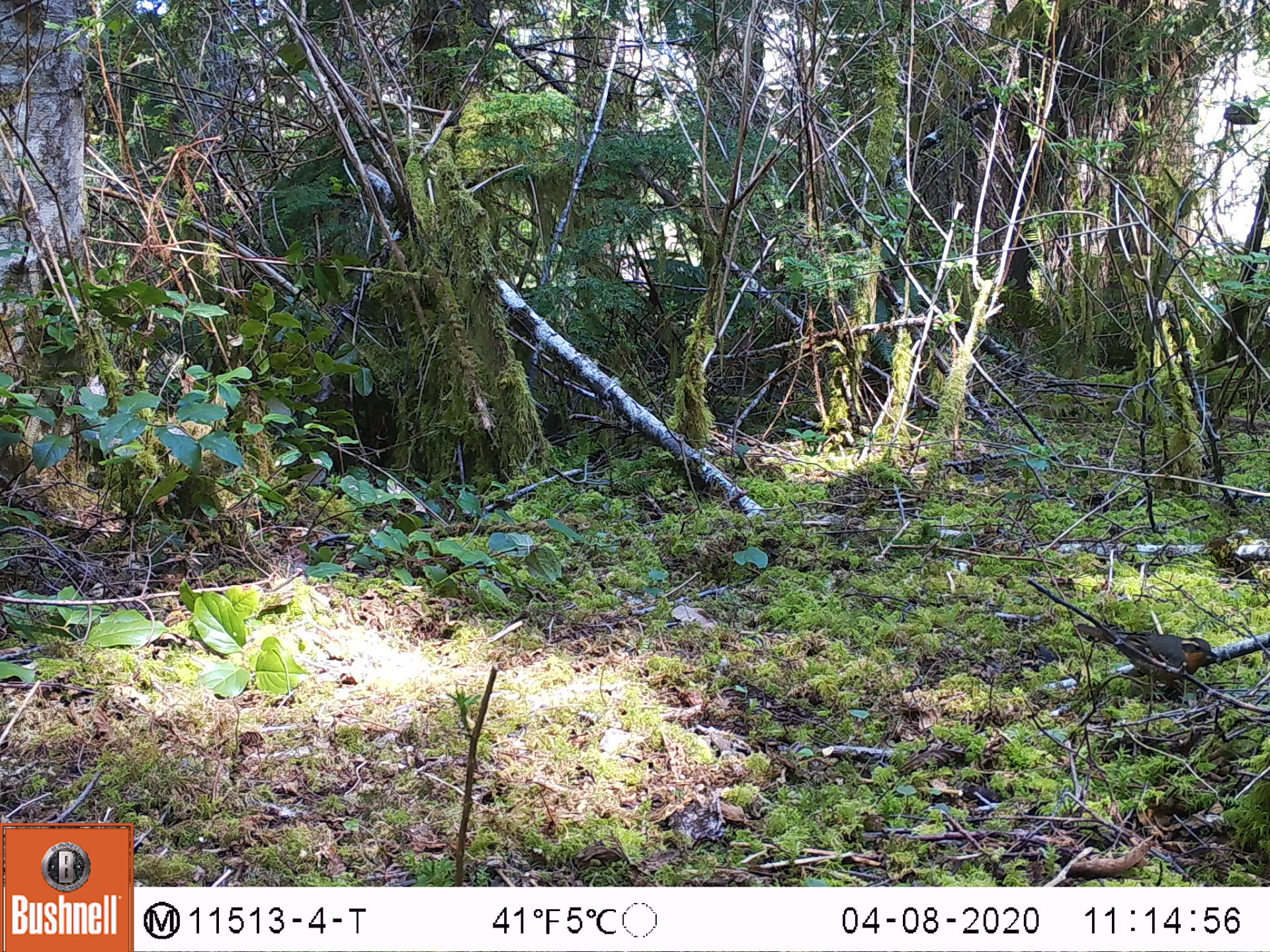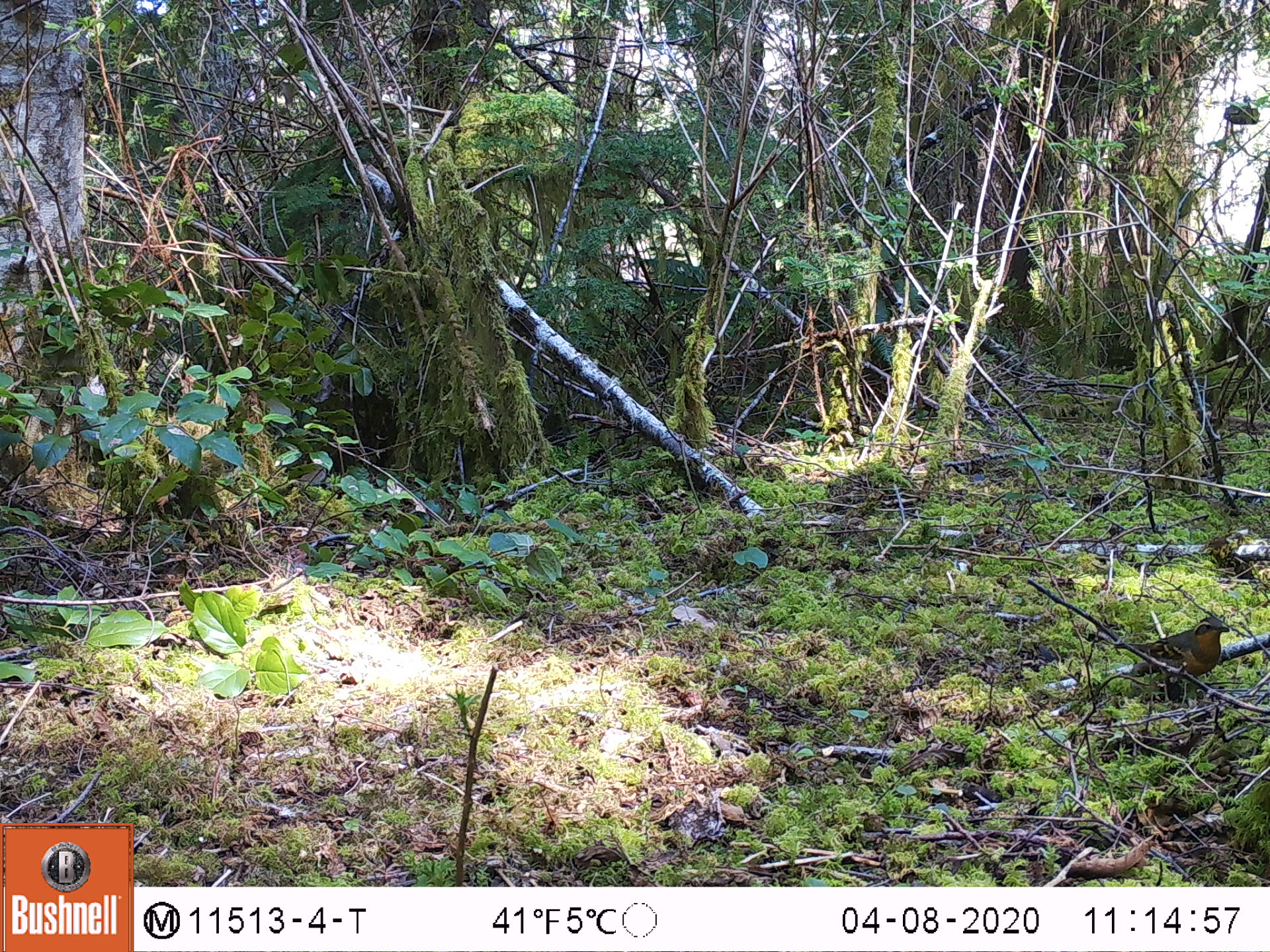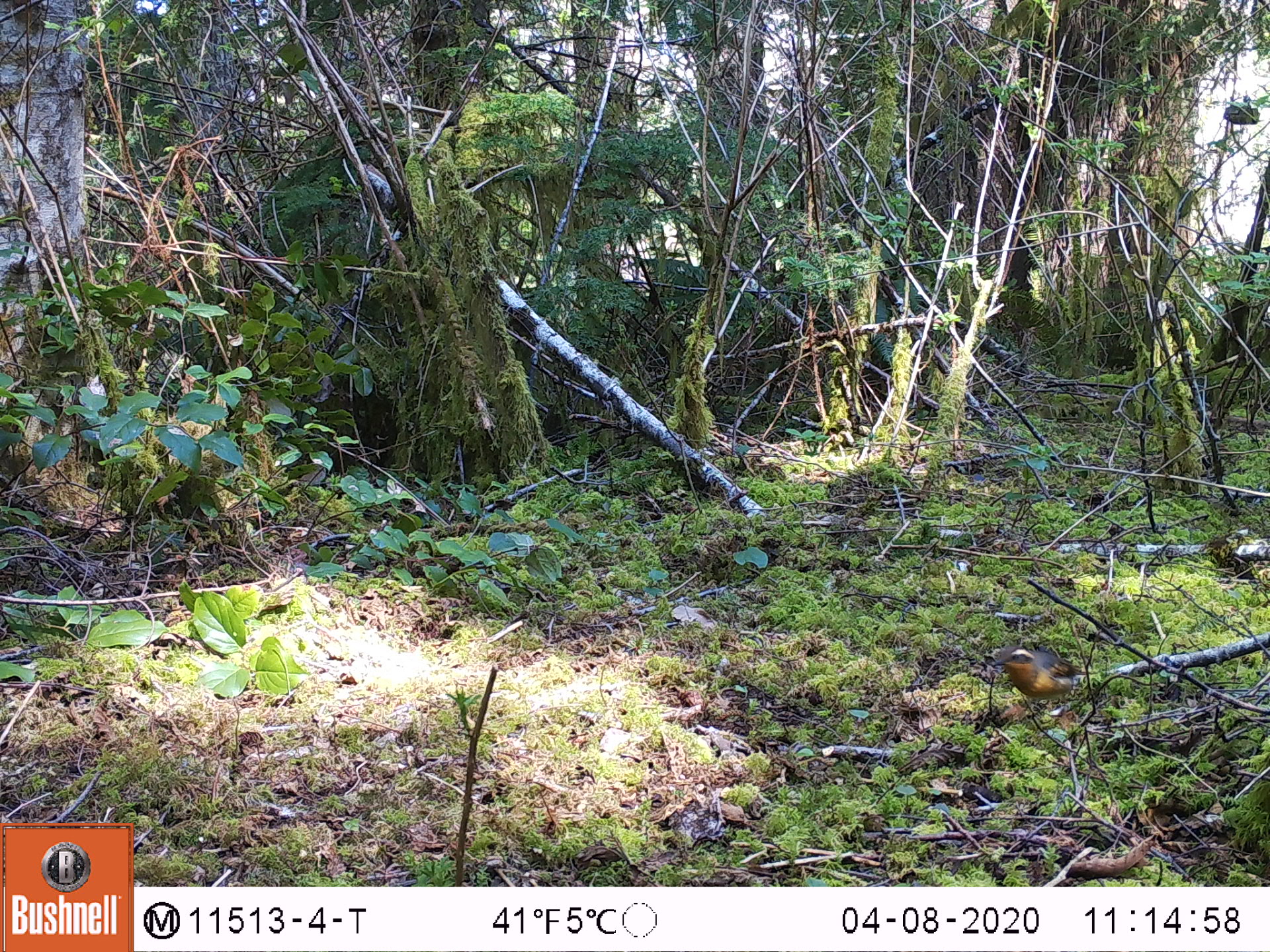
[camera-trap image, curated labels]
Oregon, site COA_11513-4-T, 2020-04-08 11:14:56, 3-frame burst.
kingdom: Animalia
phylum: Chordata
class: Aves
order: Passeriformes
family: Turdidae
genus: Ixoreus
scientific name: Ixoreus naevius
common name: varied thrush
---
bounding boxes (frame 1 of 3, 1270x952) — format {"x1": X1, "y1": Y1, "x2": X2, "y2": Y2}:
varied thrush: {"x1": 1074, "y1": 629, "x2": 1224, "y2": 687}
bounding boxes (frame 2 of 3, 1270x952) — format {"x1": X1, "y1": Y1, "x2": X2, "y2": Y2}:
varied thrush: {"x1": 1124, "y1": 614, "x2": 1230, "y2": 695}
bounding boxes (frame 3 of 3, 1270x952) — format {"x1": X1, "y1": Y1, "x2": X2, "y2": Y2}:
varied thrush: {"x1": 987, "y1": 637, "x2": 1089, "y2": 715}